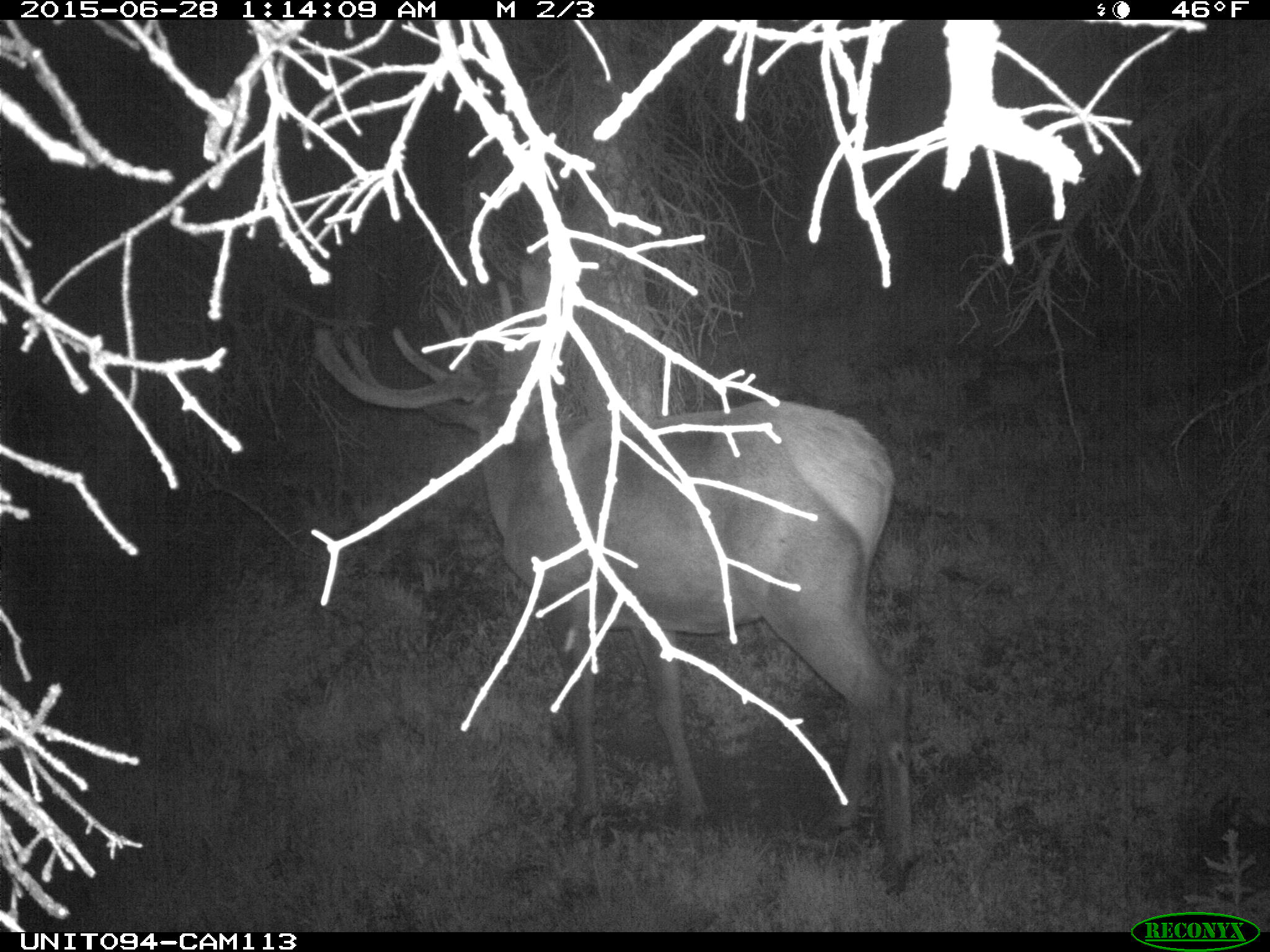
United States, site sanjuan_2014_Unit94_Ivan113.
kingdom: Animalia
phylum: Chordata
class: Mammalia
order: Artiodactyla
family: Cervidae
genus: Cervus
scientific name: Cervus elaphus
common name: red deer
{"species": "Cervus elaphus (red deer)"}